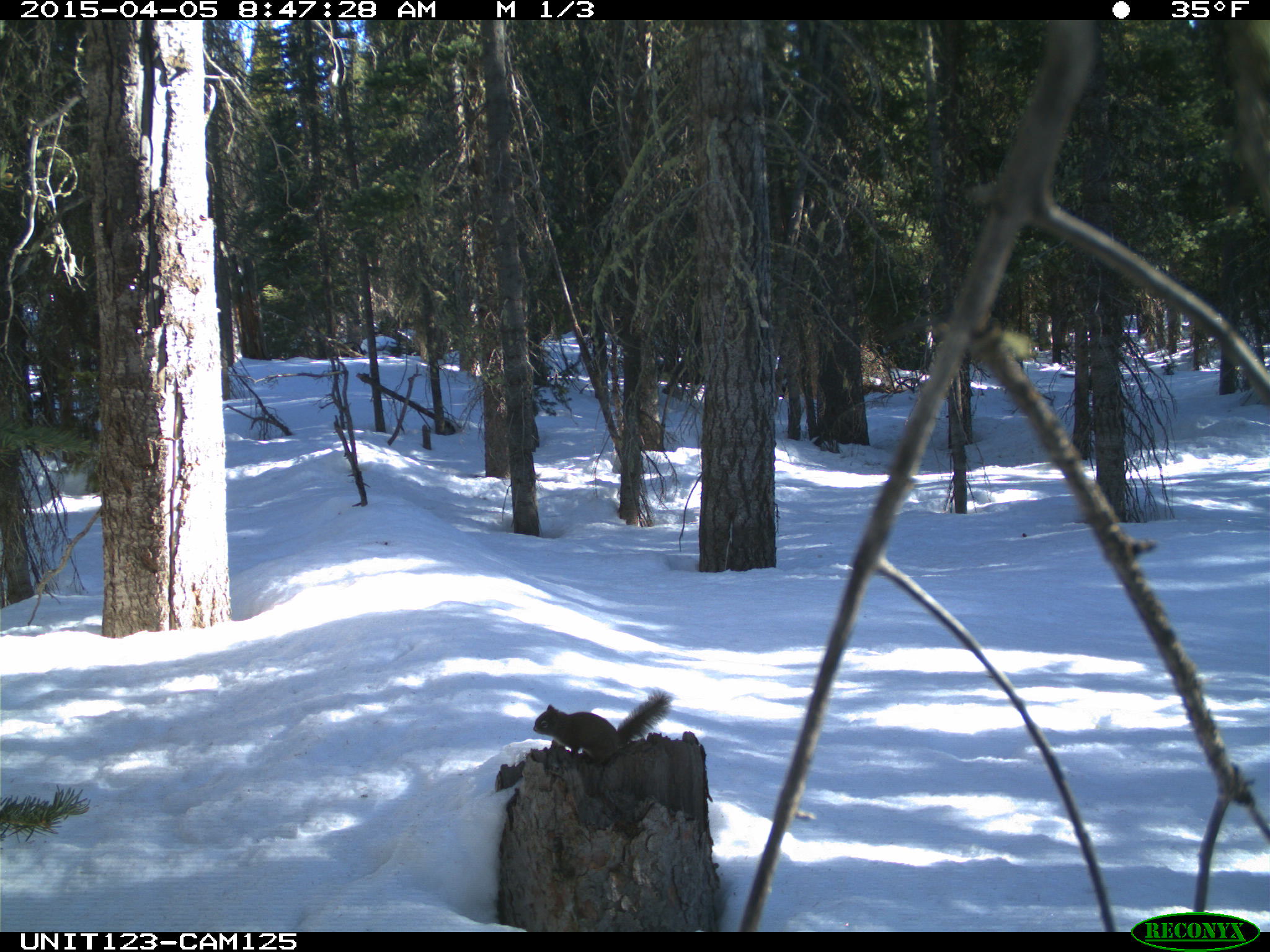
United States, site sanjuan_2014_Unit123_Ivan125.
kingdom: Animalia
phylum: Chordata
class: Mammalia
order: Rodentia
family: Sciuridae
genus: Tamiasciurus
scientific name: Tamiasciurus hudsonicus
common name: american red squirrel